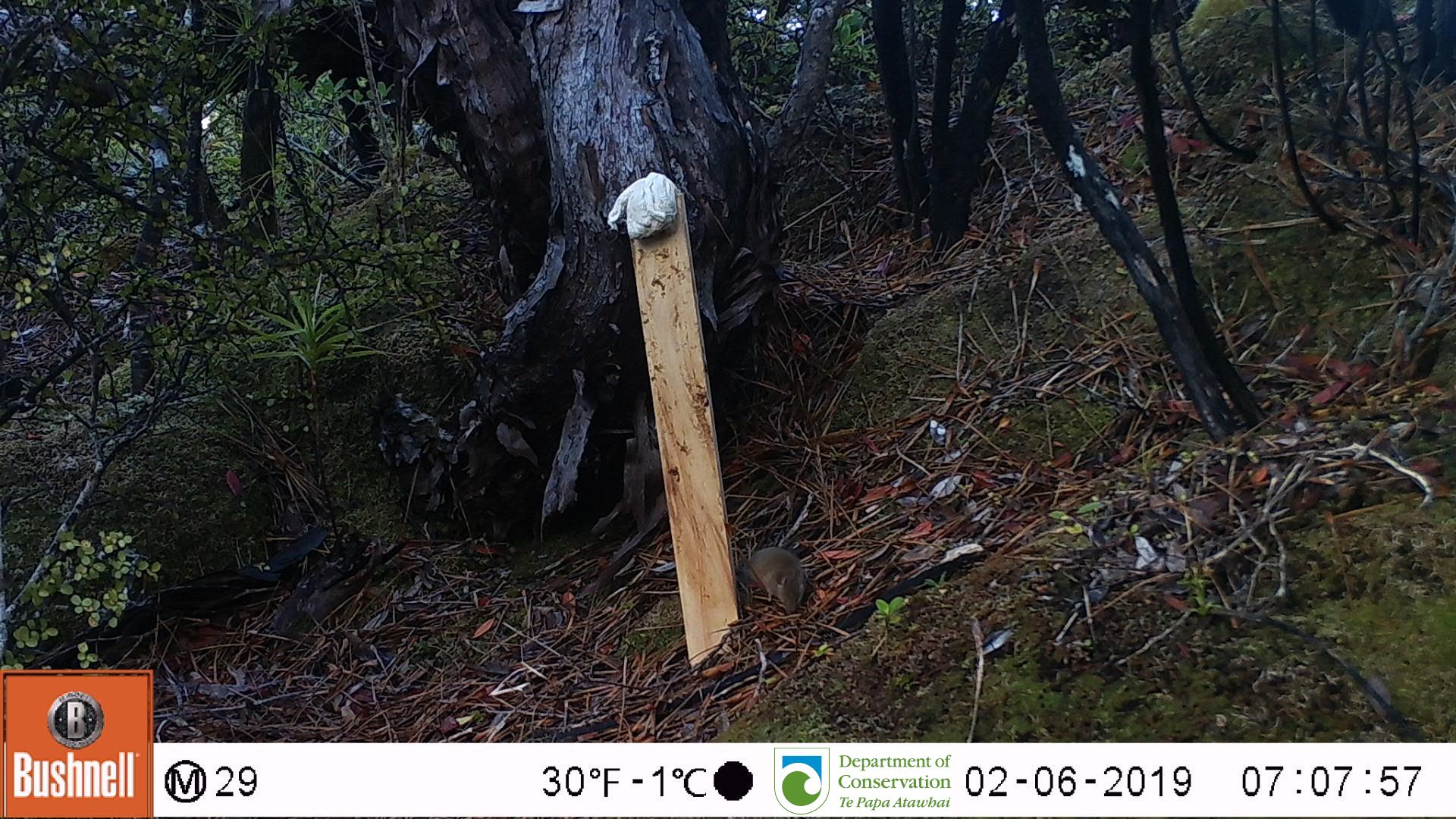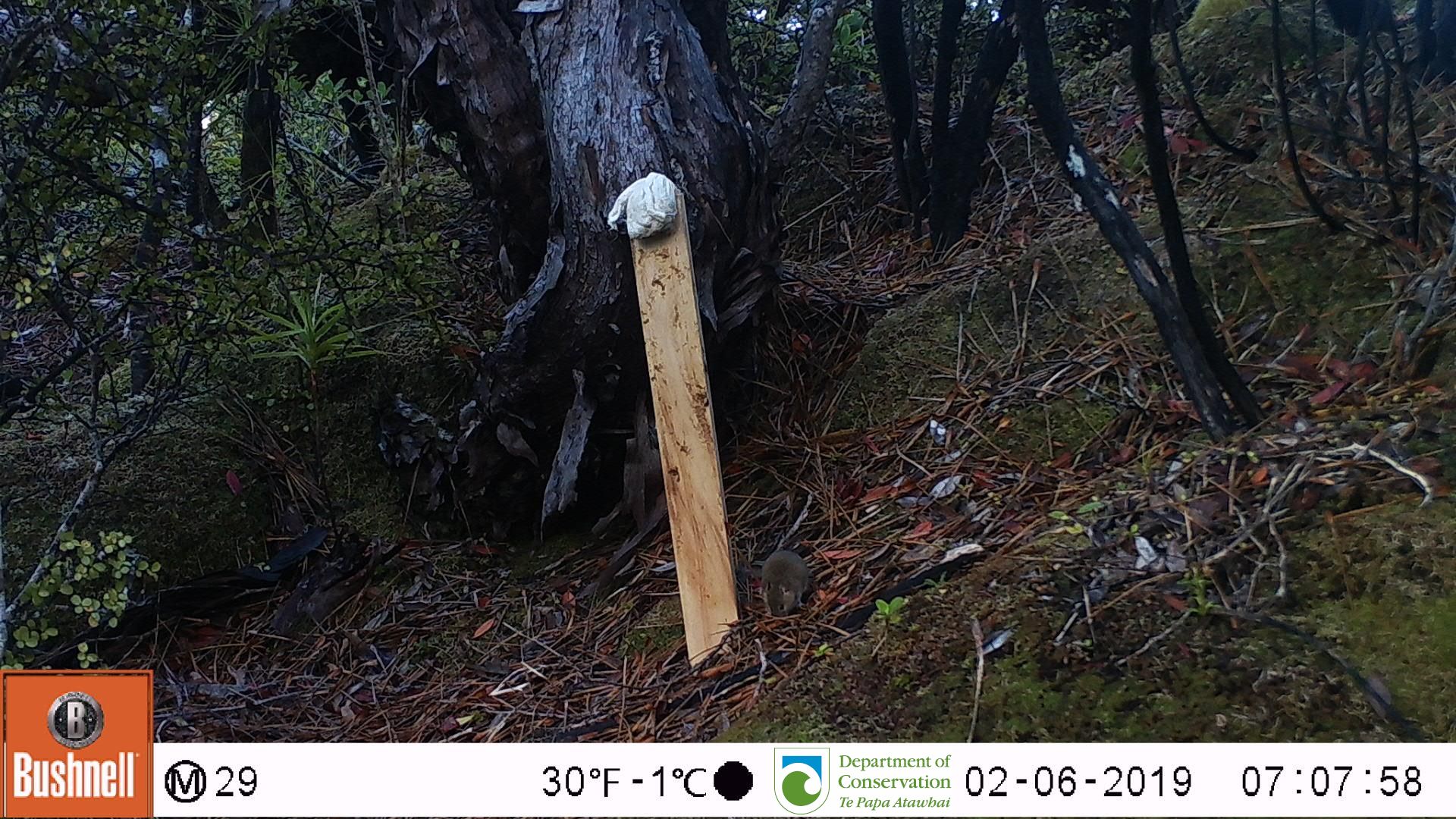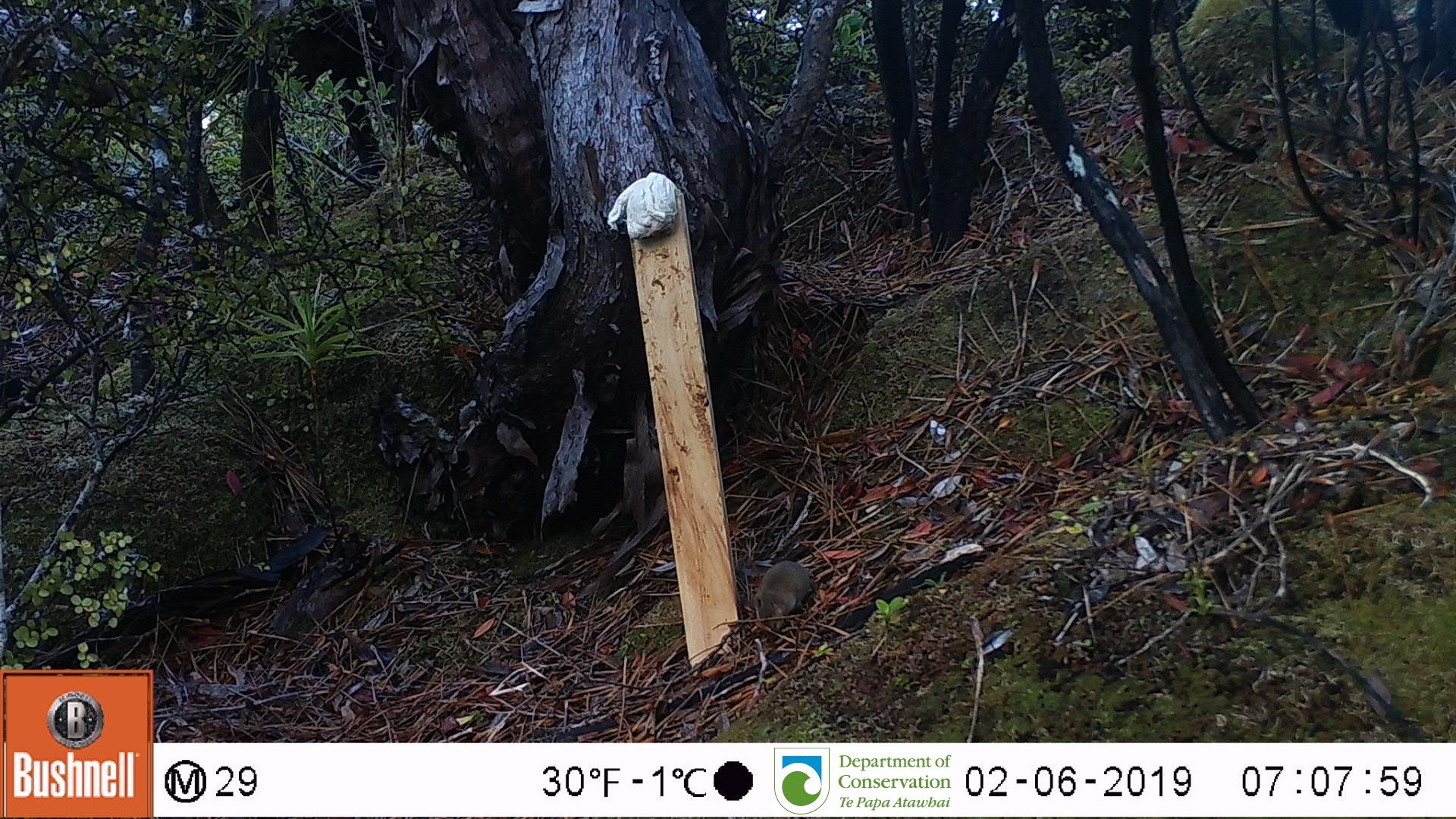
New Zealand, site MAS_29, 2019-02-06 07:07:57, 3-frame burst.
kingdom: Animalia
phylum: Chordata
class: Mammalia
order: Rodentia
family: Muridae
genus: Mus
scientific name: Mus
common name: mouse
Mouse (Mus).